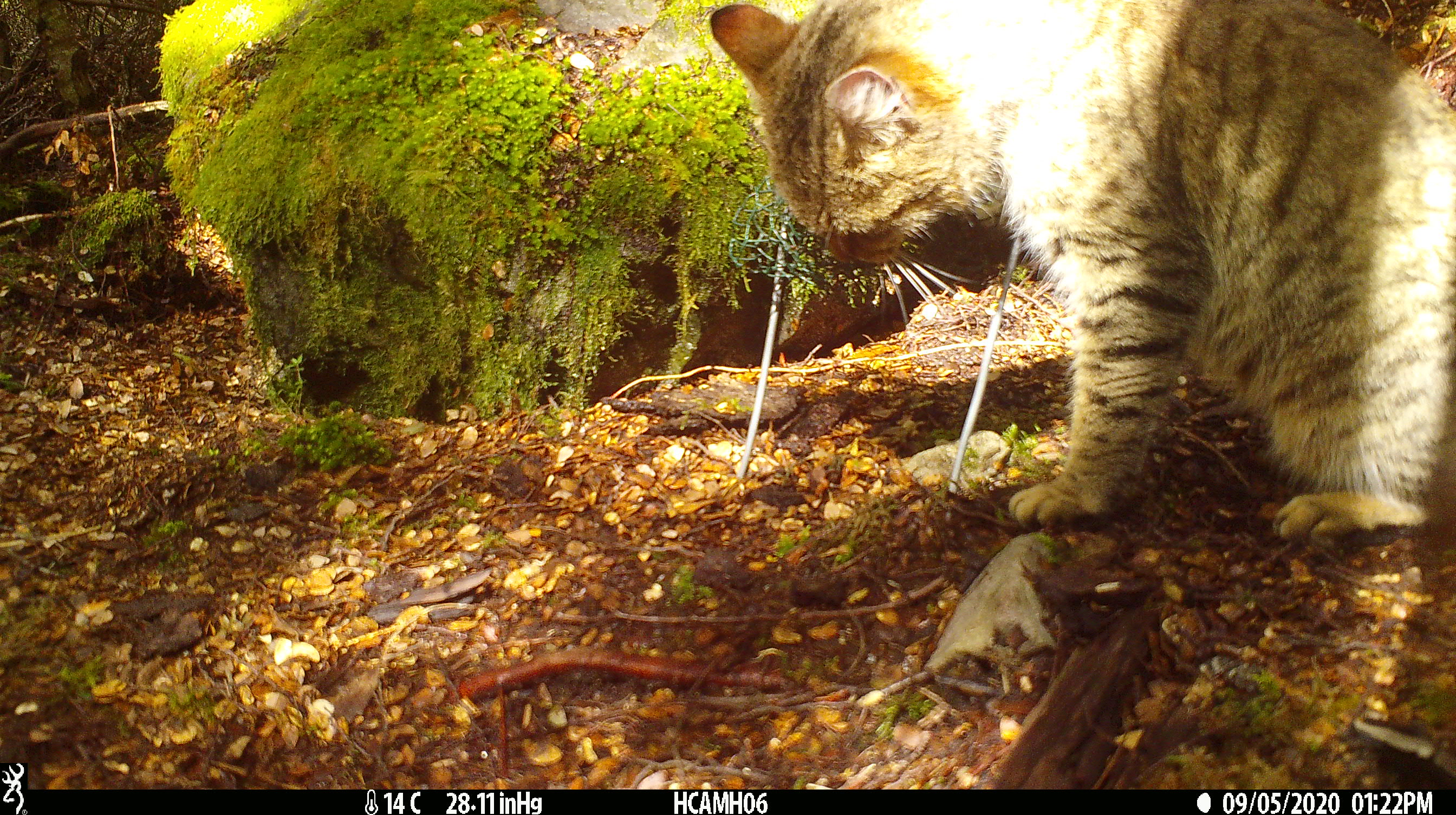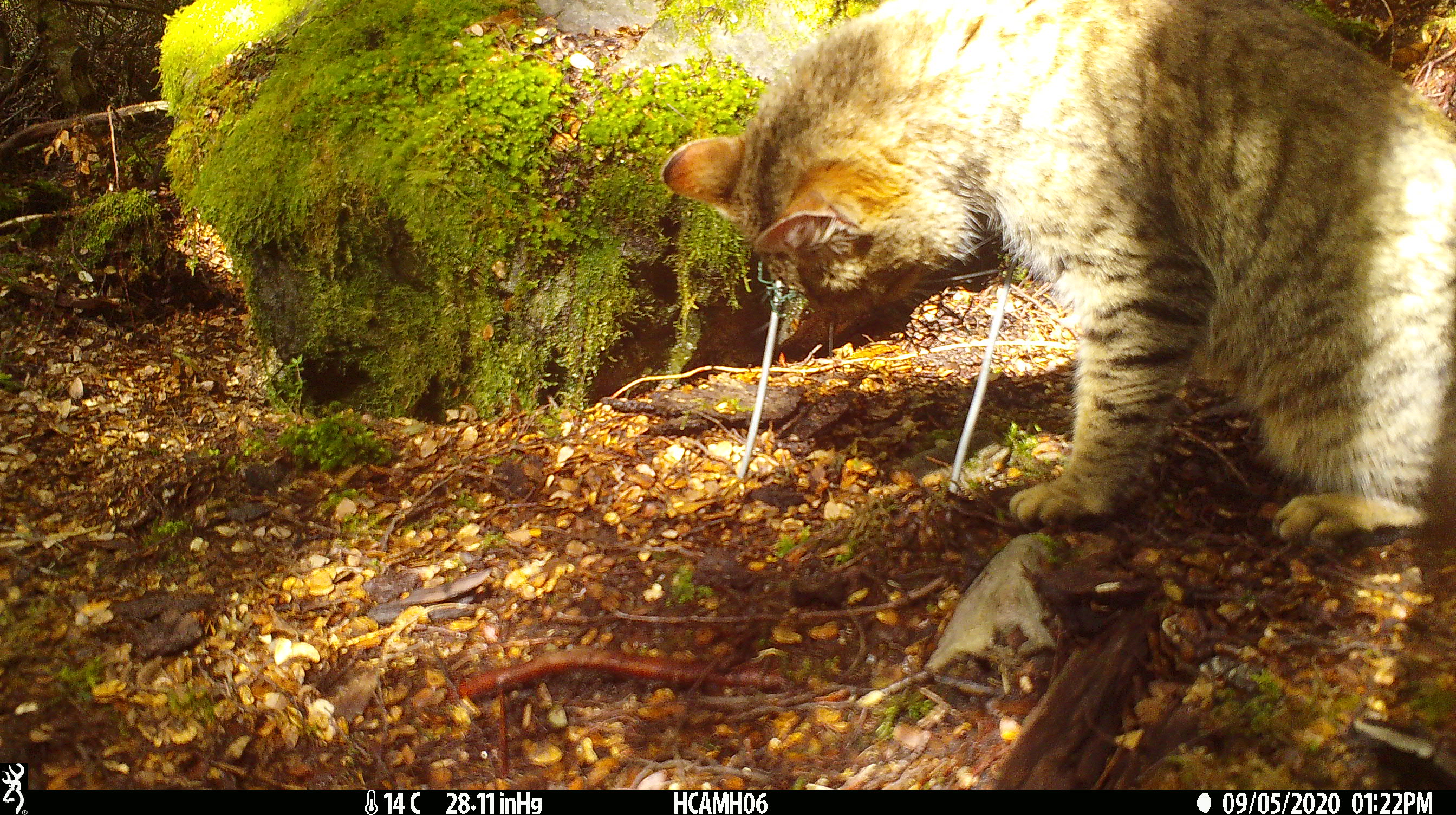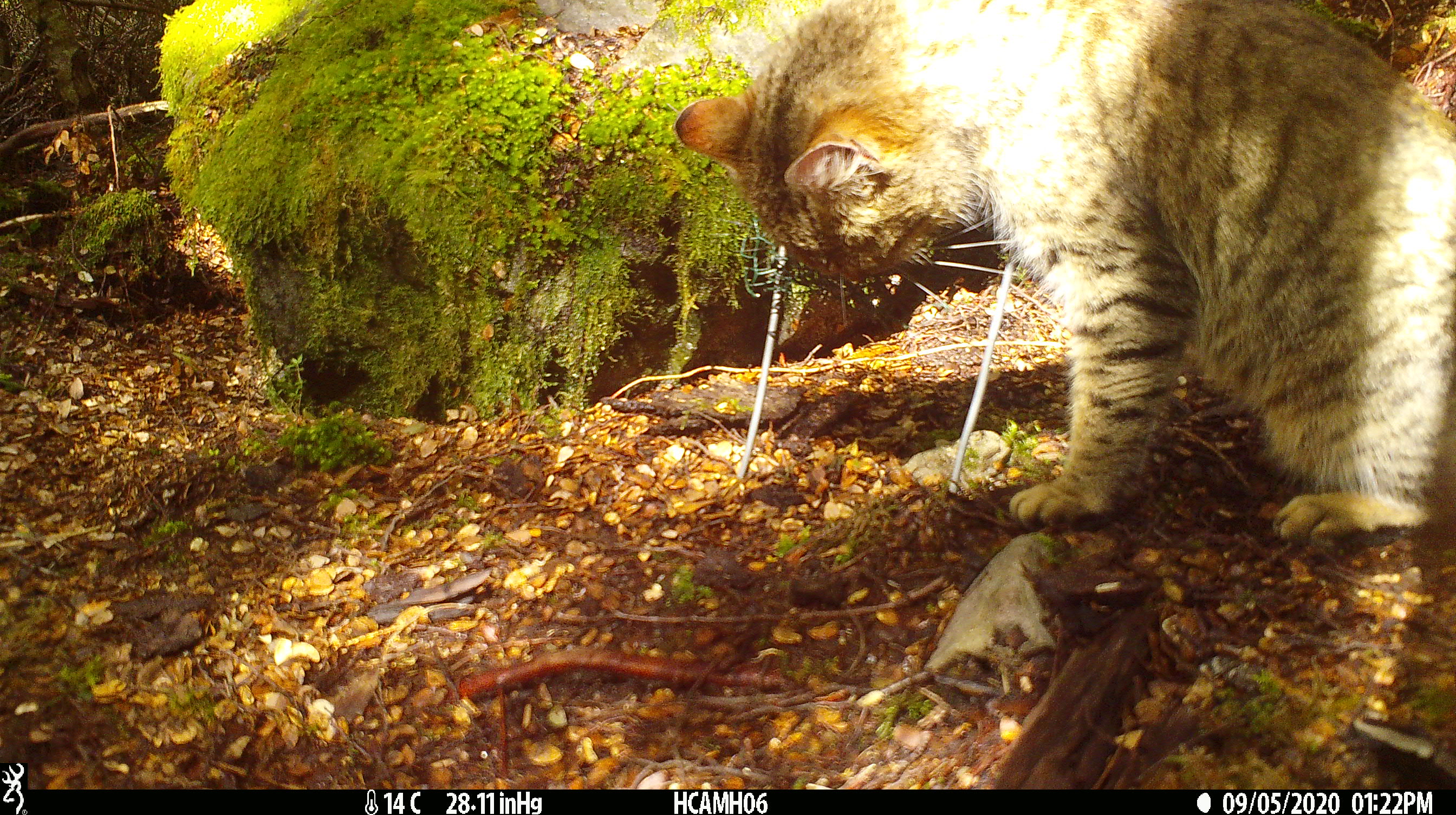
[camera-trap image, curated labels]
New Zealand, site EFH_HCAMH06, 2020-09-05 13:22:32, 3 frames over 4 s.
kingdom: Animalia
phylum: Chordata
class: Mammalia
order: Carnivora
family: Felidae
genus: Felis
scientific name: Felis catus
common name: domestic cat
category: cat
Cat (domestic cat) (Felis catus).